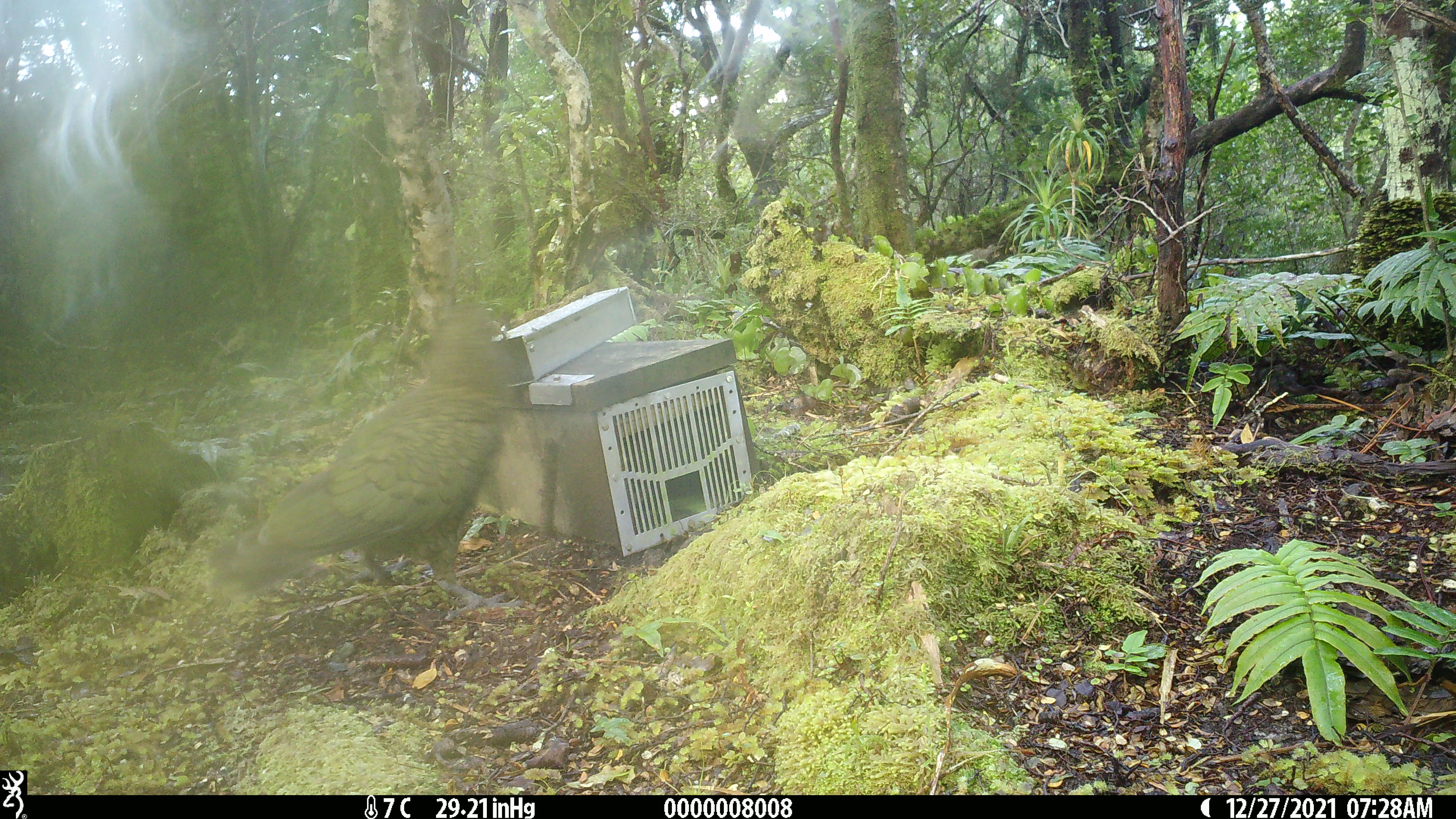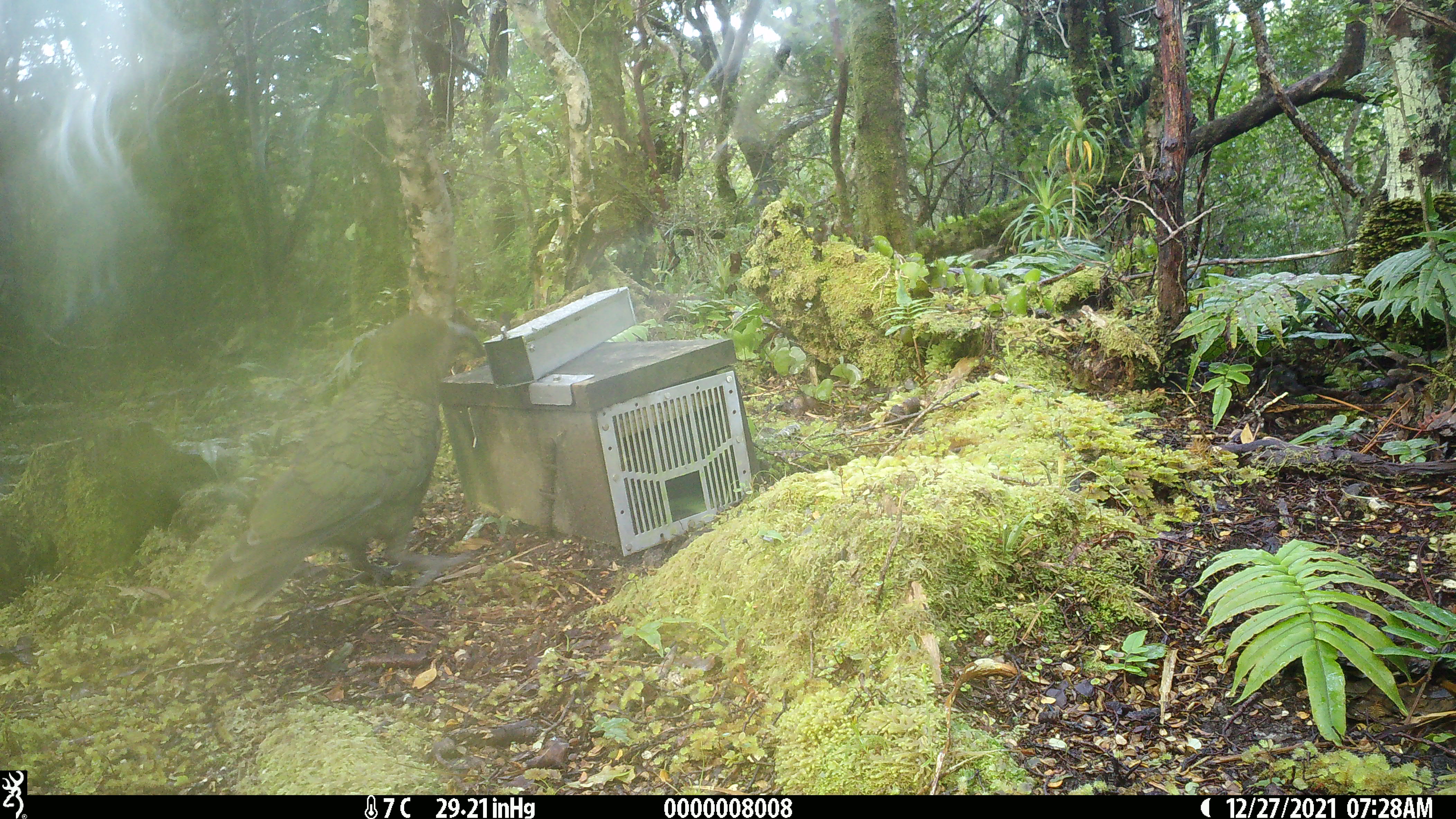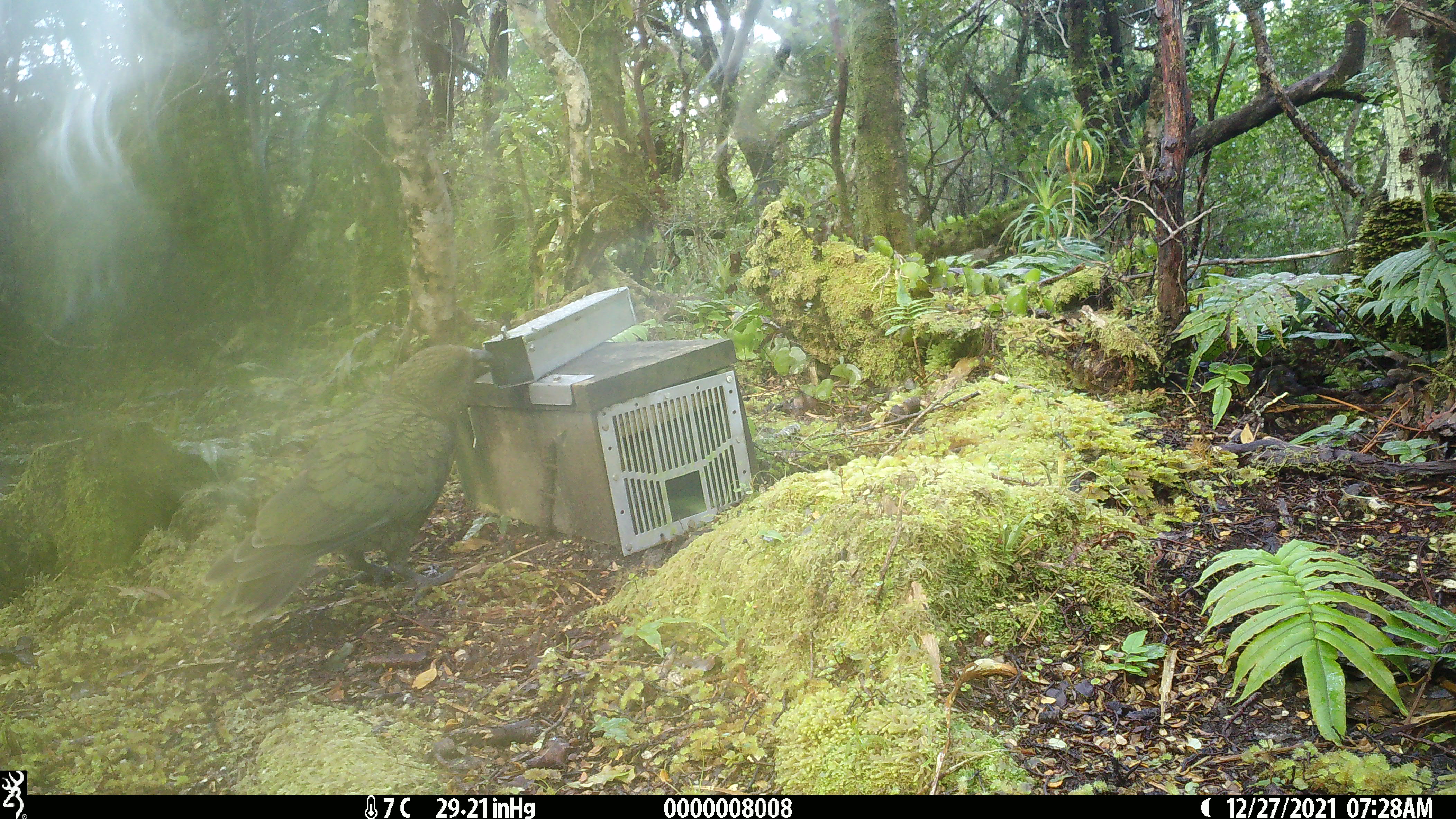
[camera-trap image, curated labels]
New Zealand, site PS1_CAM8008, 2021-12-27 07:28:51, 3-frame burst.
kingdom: Animalia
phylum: Chordata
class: Aves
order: Psittaciformes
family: Strigopidae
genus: Nestor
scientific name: Nestor notabilis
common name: kea